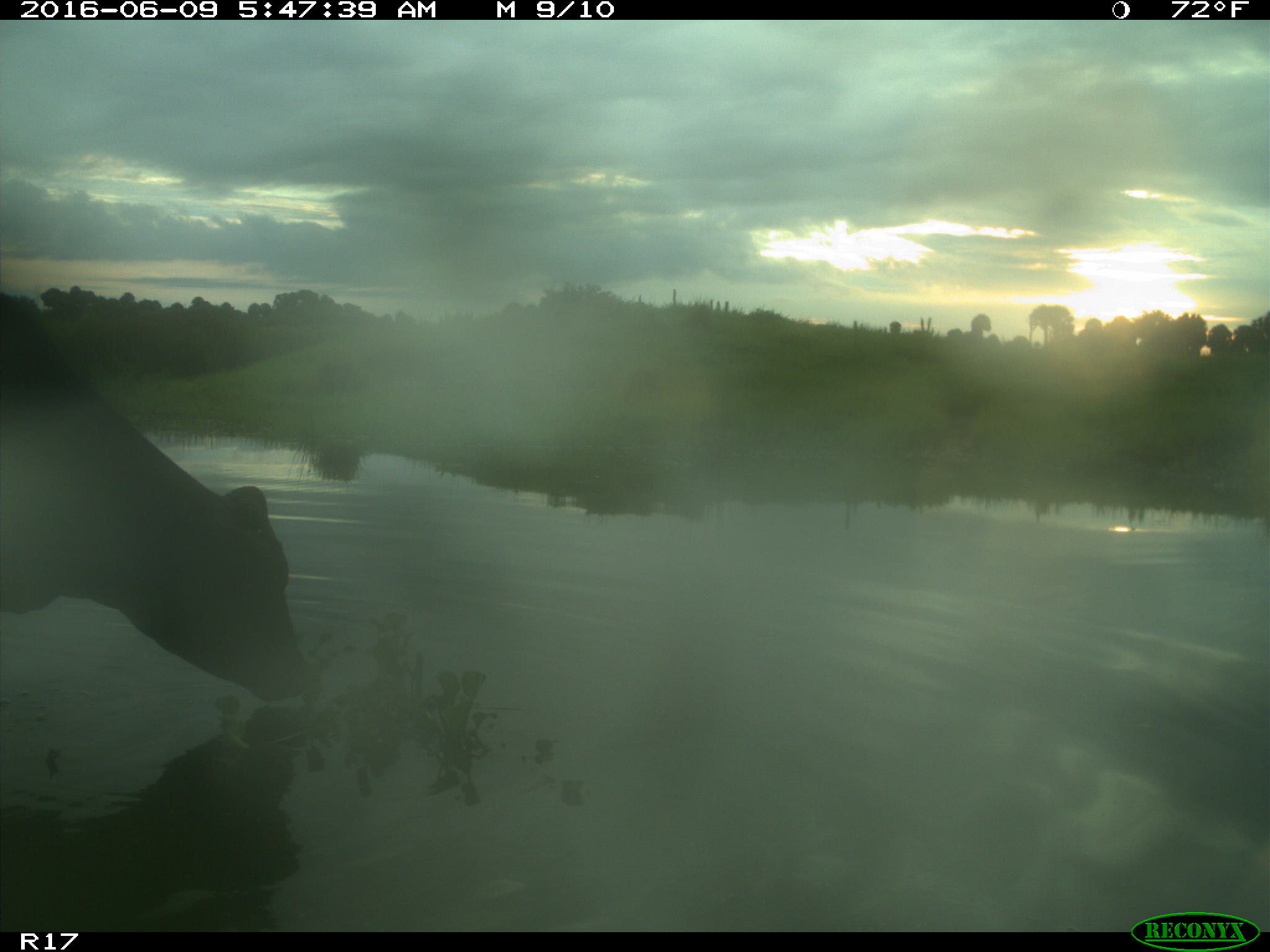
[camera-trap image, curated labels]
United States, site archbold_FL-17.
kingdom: Animalia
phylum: Chordata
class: Mammalia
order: Artiodactyla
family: Bovidae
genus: Bos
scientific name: Bos taurus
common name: domestic cow